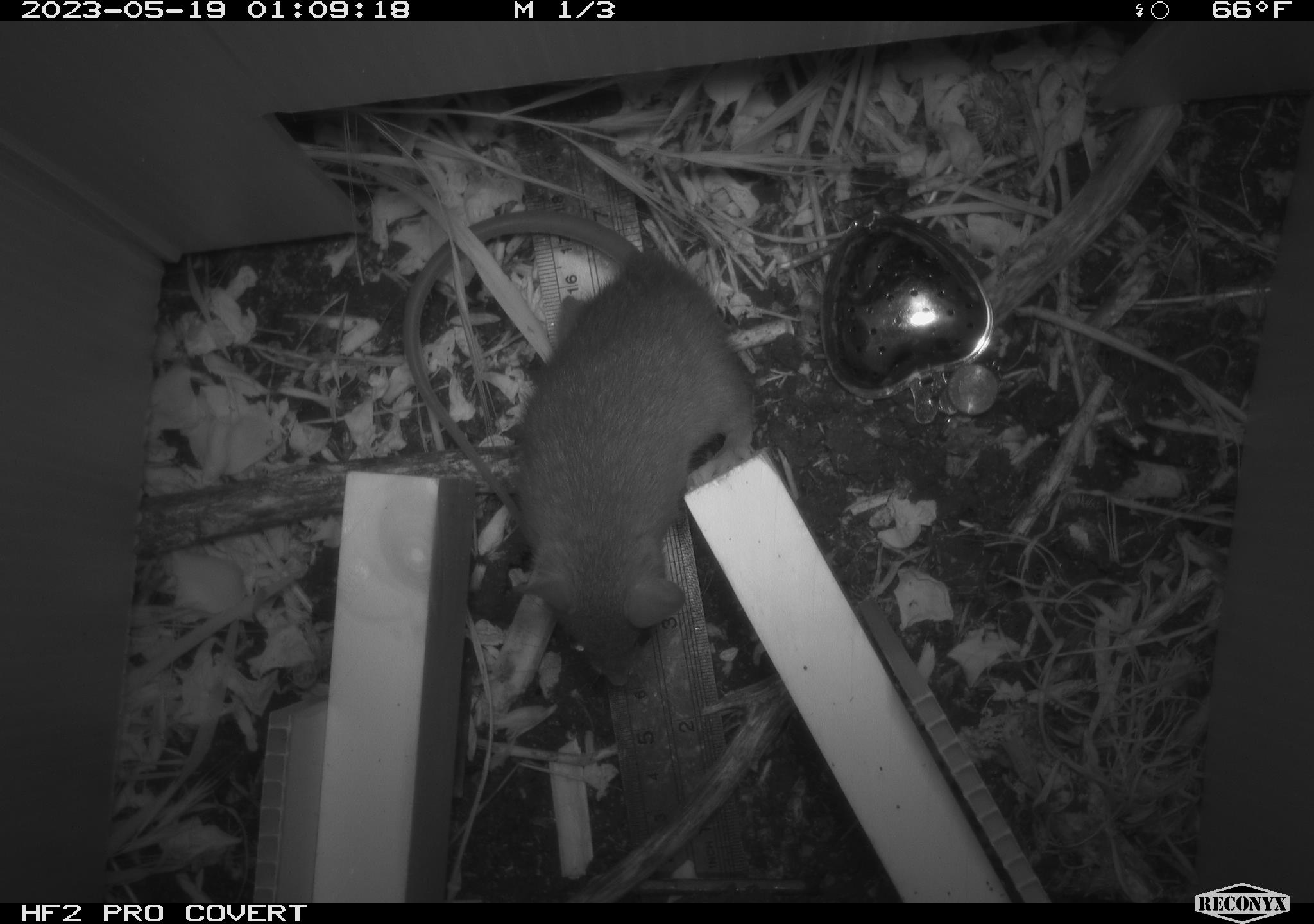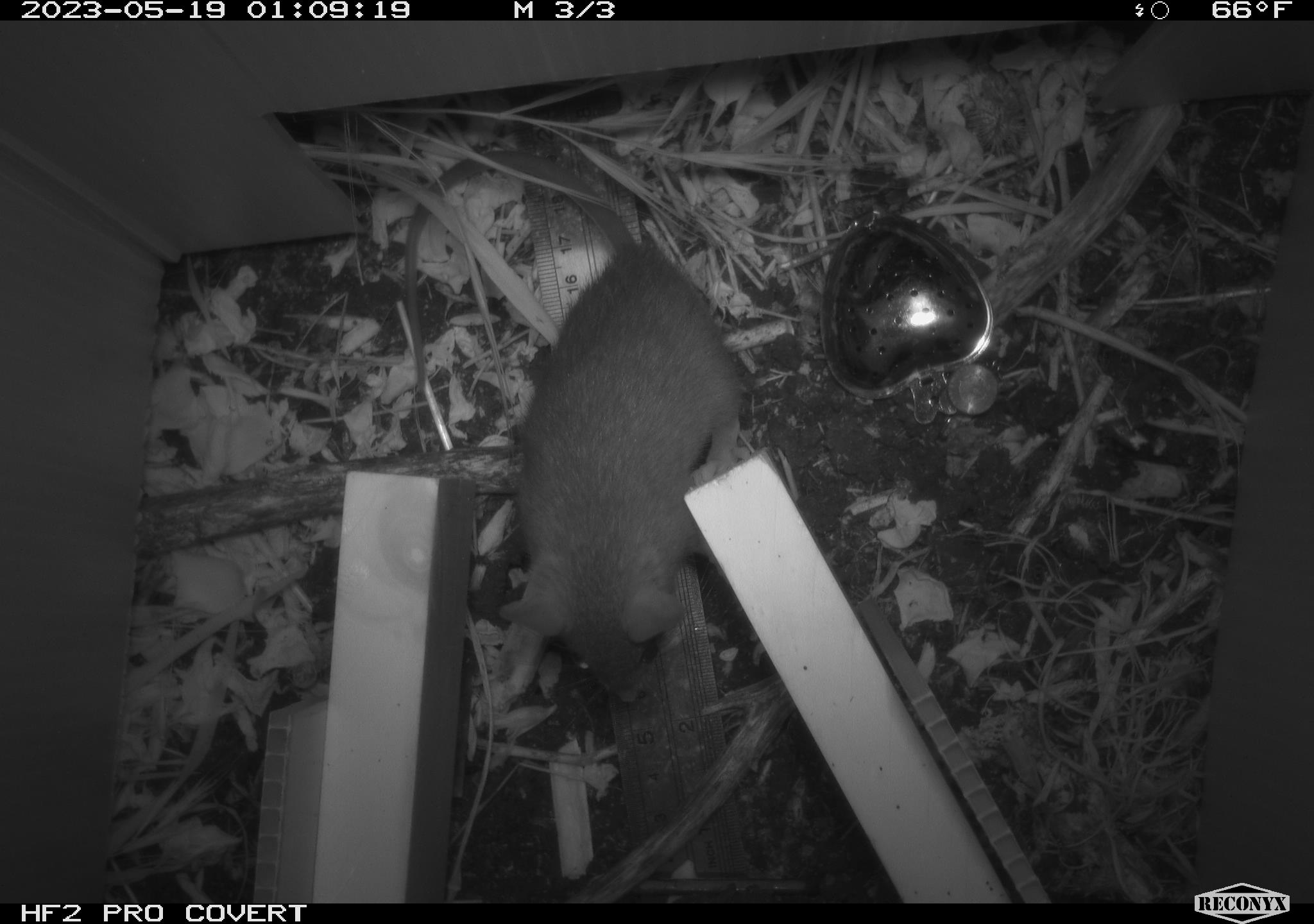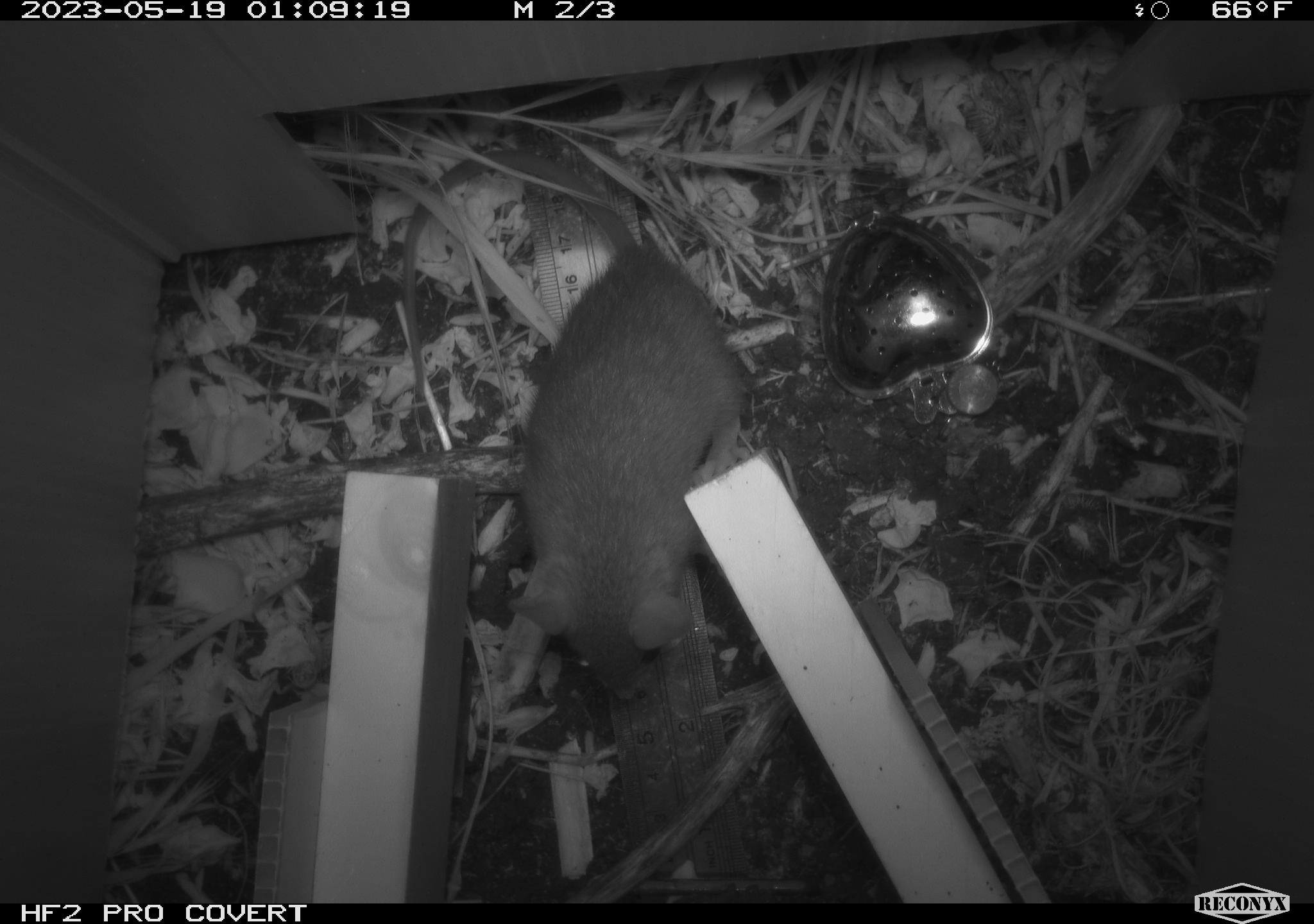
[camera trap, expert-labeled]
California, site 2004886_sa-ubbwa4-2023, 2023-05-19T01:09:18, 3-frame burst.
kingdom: Animalia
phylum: Chordata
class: Mammalia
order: Rodentia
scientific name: Rodentia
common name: mouse species